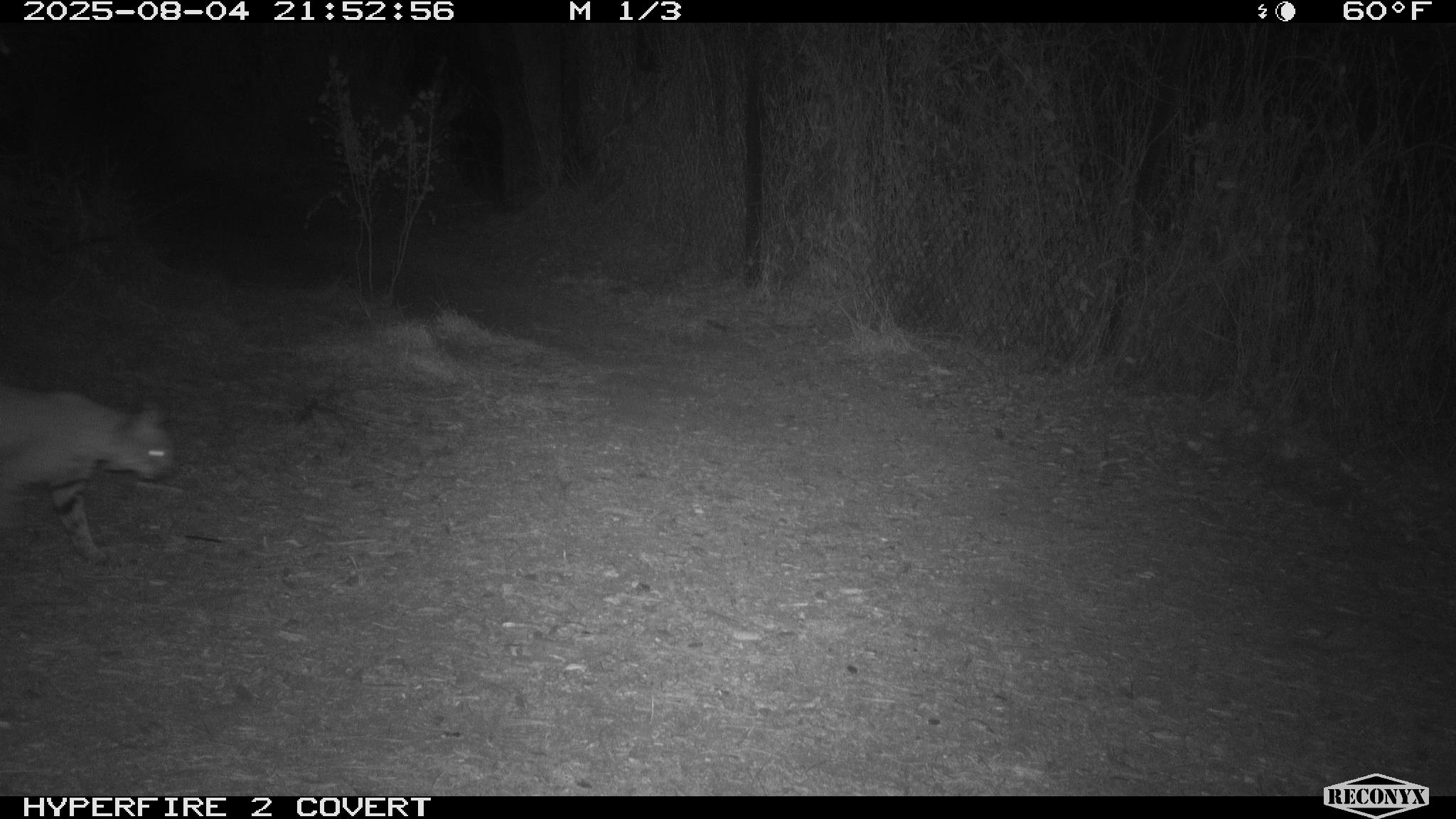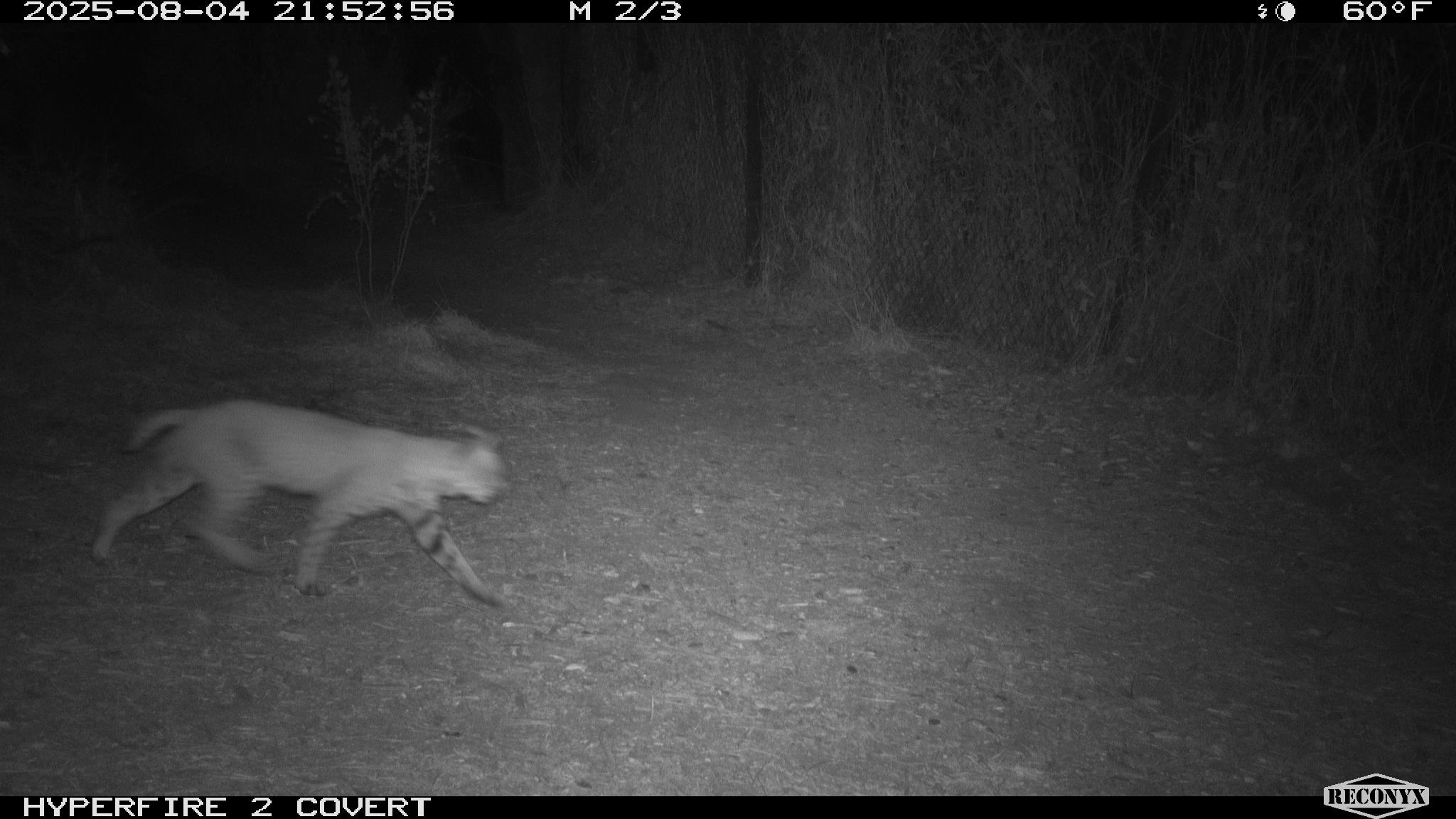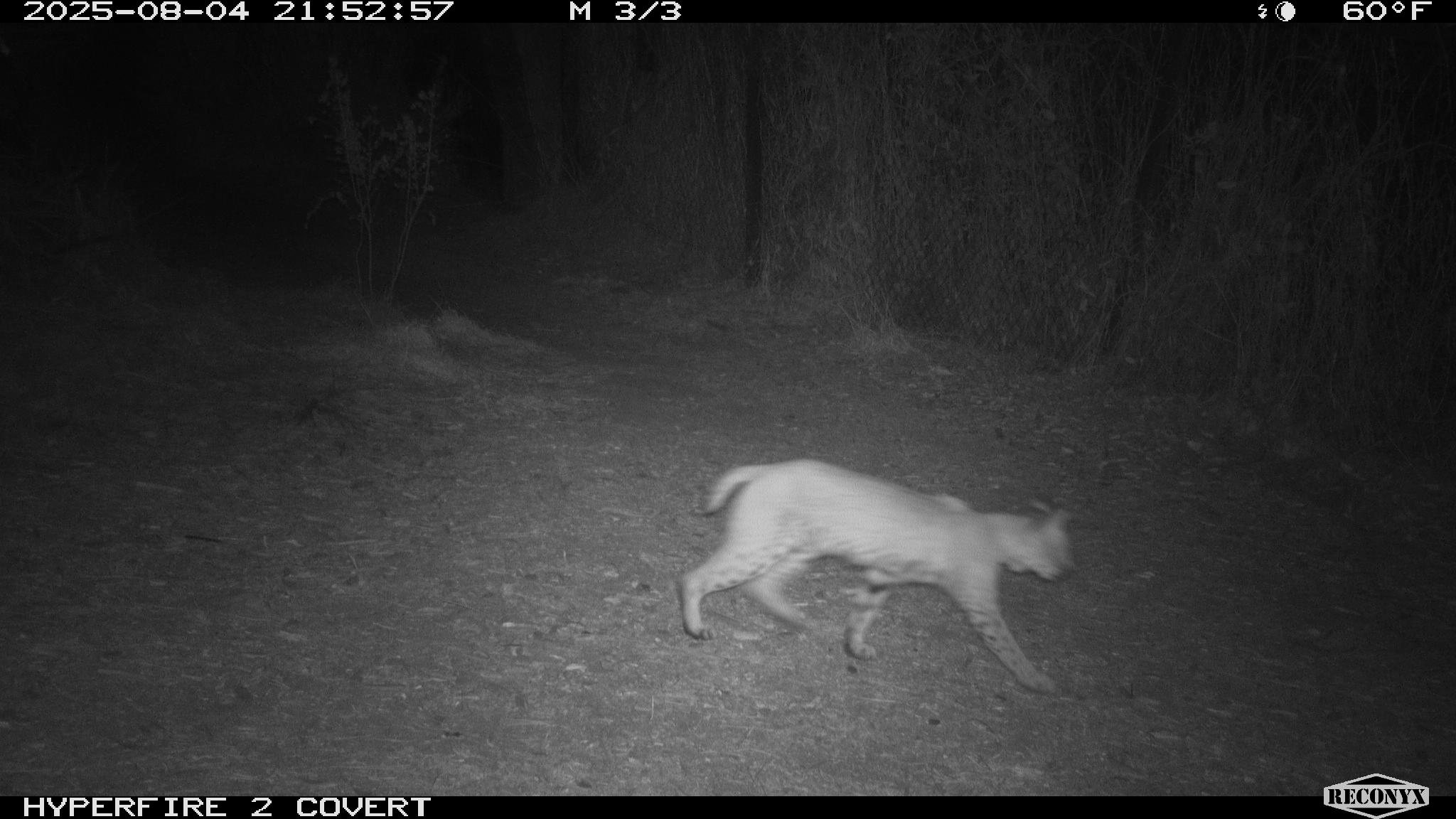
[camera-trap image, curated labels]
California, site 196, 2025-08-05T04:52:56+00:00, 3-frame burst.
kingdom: Animalia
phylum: Chordata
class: Mammalia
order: Carnivora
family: Felidae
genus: Lynx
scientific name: Lynx rufus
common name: bobcat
Bobcat (Lynx rufus).